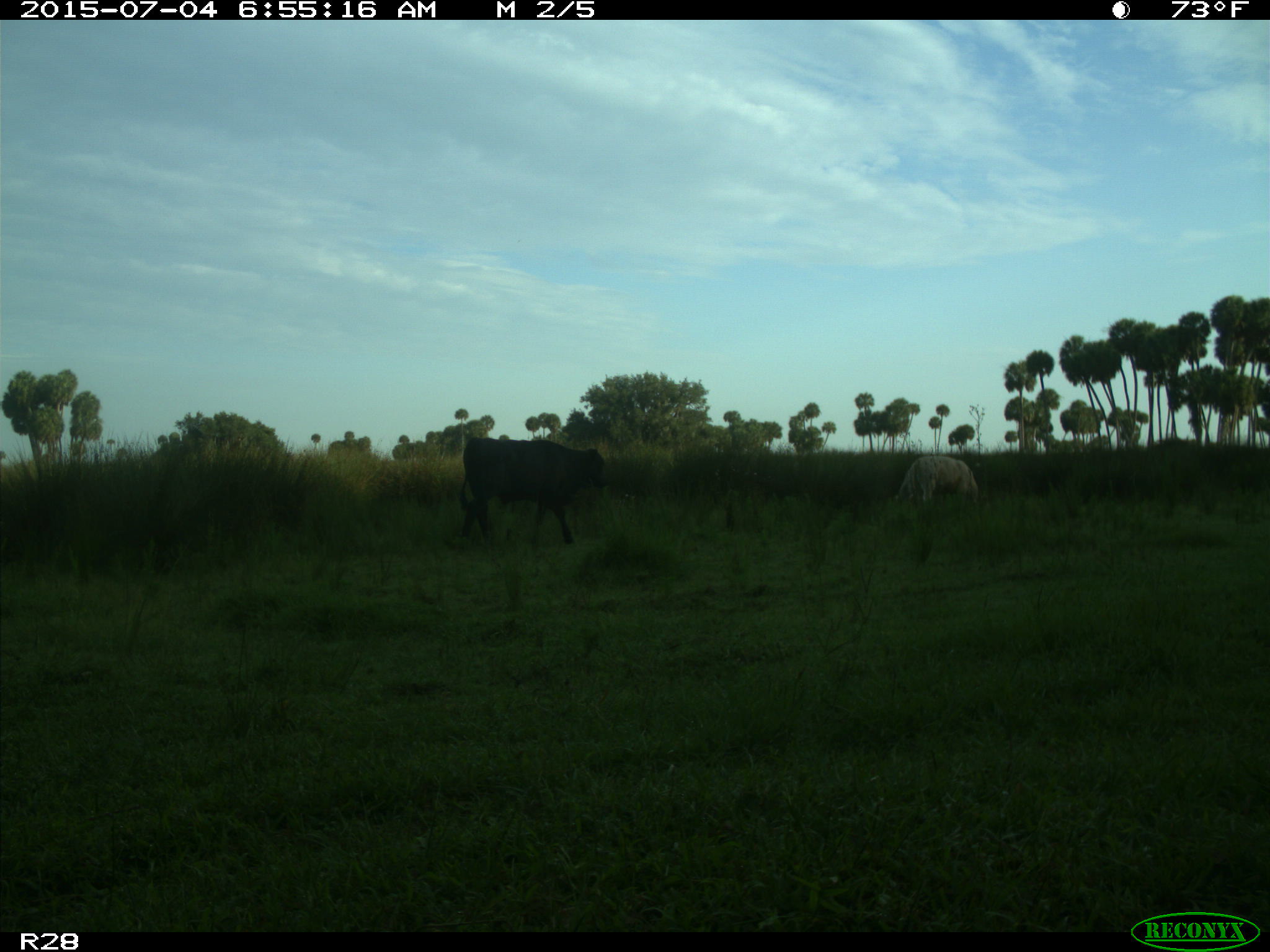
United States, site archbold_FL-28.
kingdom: Animalia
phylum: Chordata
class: Mammalia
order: Artiodactyla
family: Bovidae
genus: Bos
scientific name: Bos taurus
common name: domestic cow